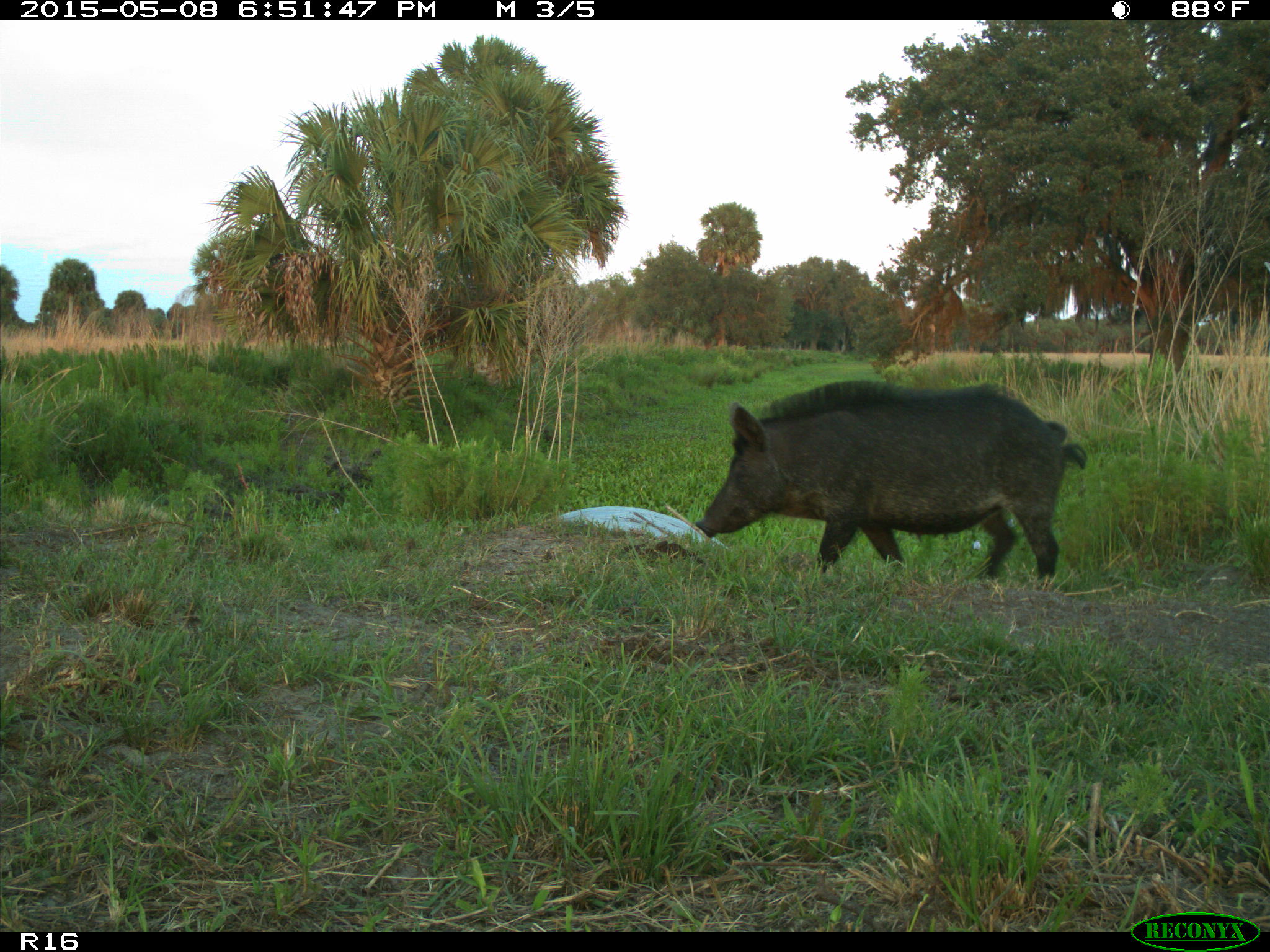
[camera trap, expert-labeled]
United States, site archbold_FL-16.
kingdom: Animalia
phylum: Chordata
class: Mammalia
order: Artiodactyla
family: Suidae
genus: Sus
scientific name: Sus scrofa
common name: wild boar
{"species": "Sus scrofa (wild boar)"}